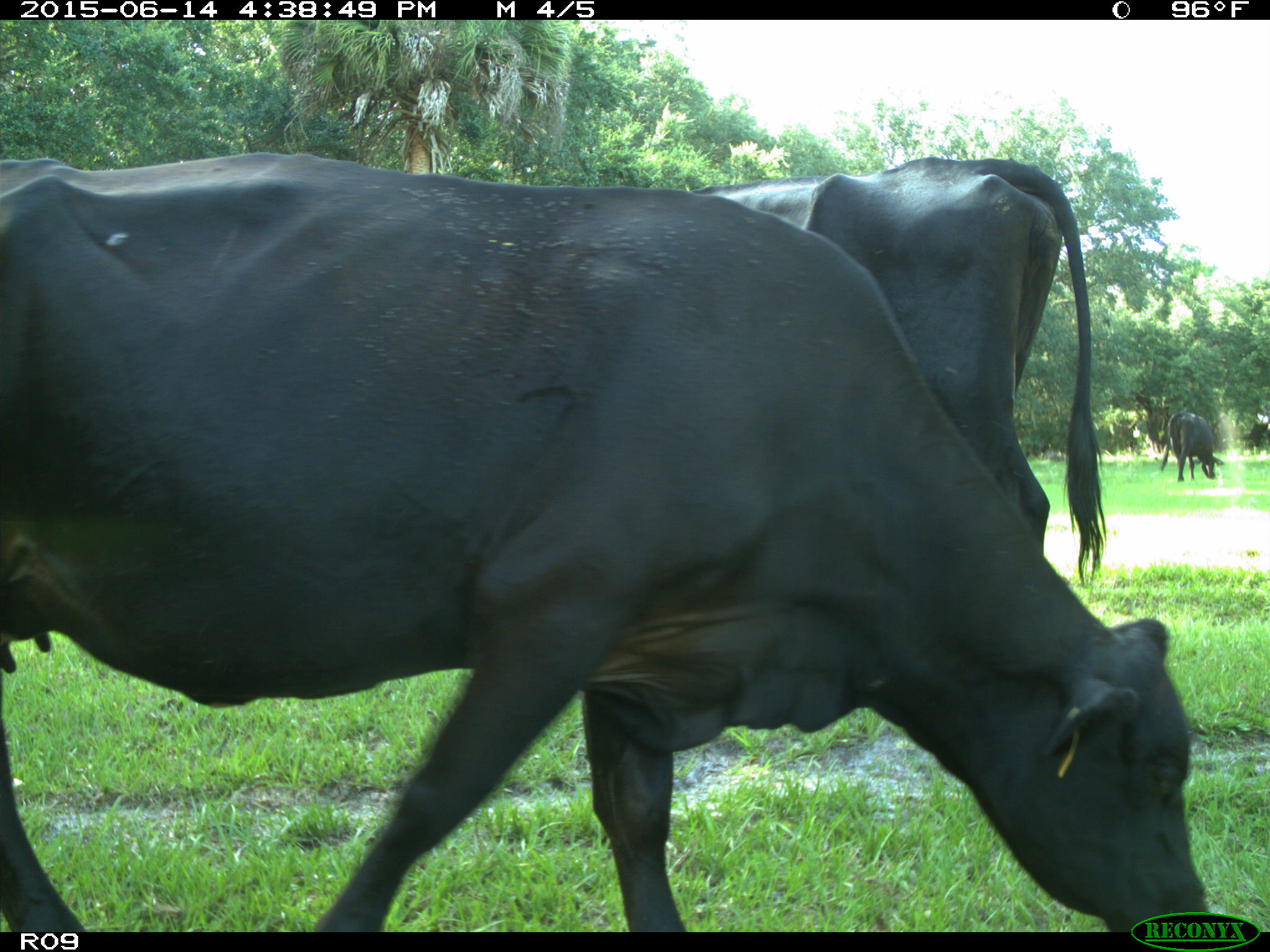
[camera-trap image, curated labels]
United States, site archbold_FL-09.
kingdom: Animalia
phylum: Chordata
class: Mammalia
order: Artiodactyla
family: Bovidae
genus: Bos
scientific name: Bos taurus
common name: domestic cow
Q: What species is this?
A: Bos taurus (domestic cow).